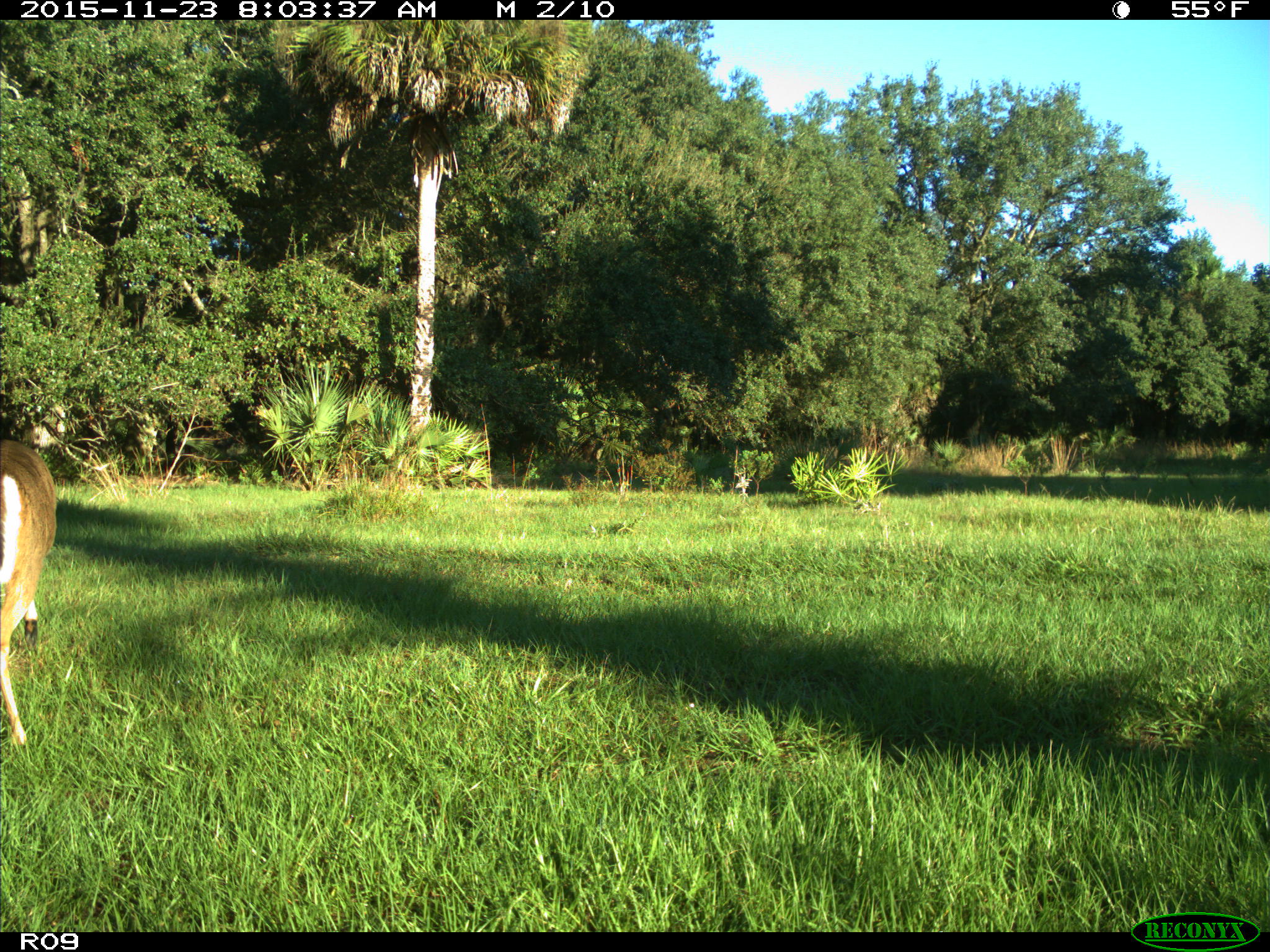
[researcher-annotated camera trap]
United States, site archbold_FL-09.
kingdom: Animalia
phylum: Chordata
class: Mammalia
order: Artiodactyla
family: Cervidae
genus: Odocoileus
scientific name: Odocoileus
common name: deer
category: unidentified deer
Unidentified deer (deer) (Odocoileus).